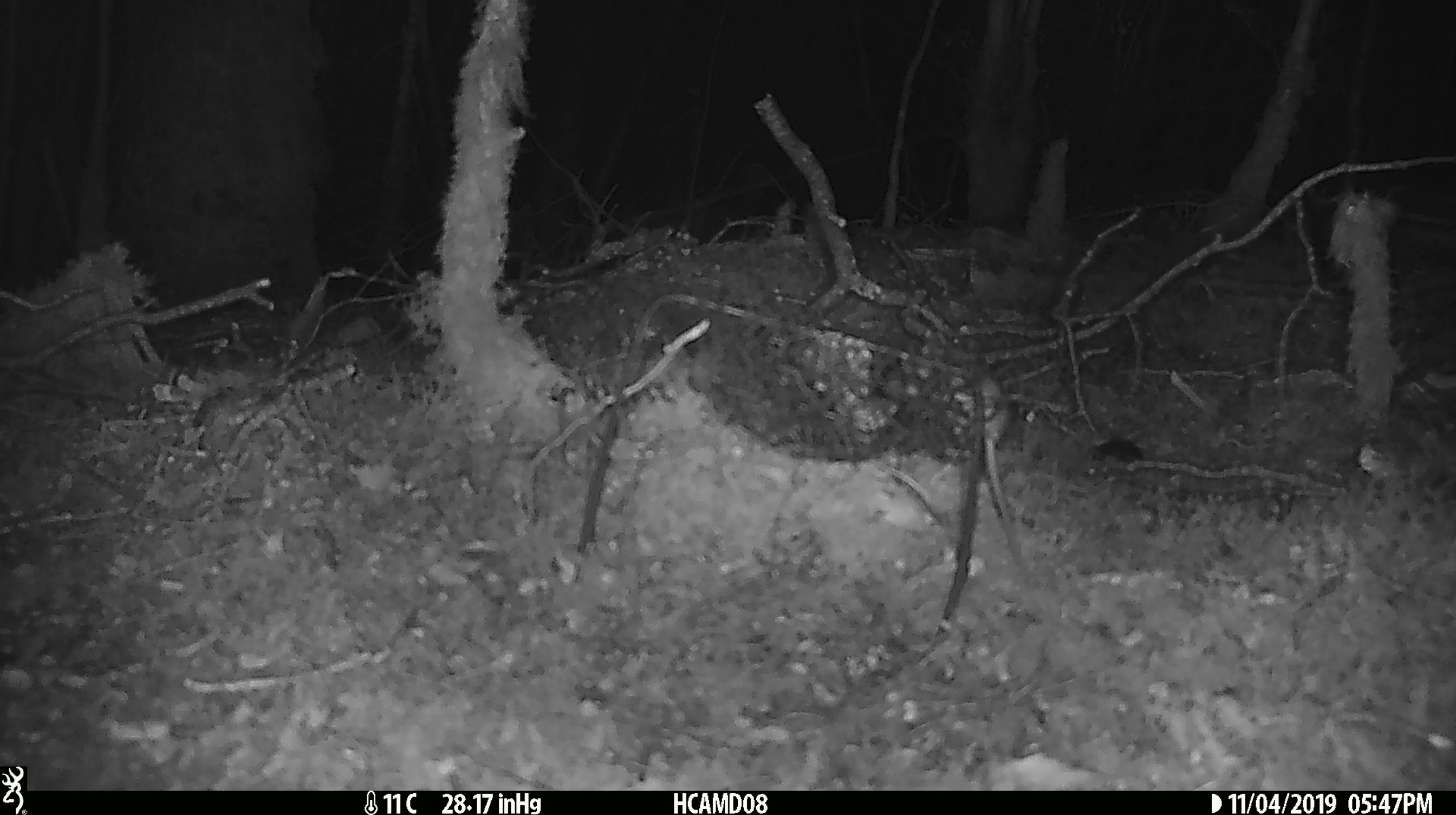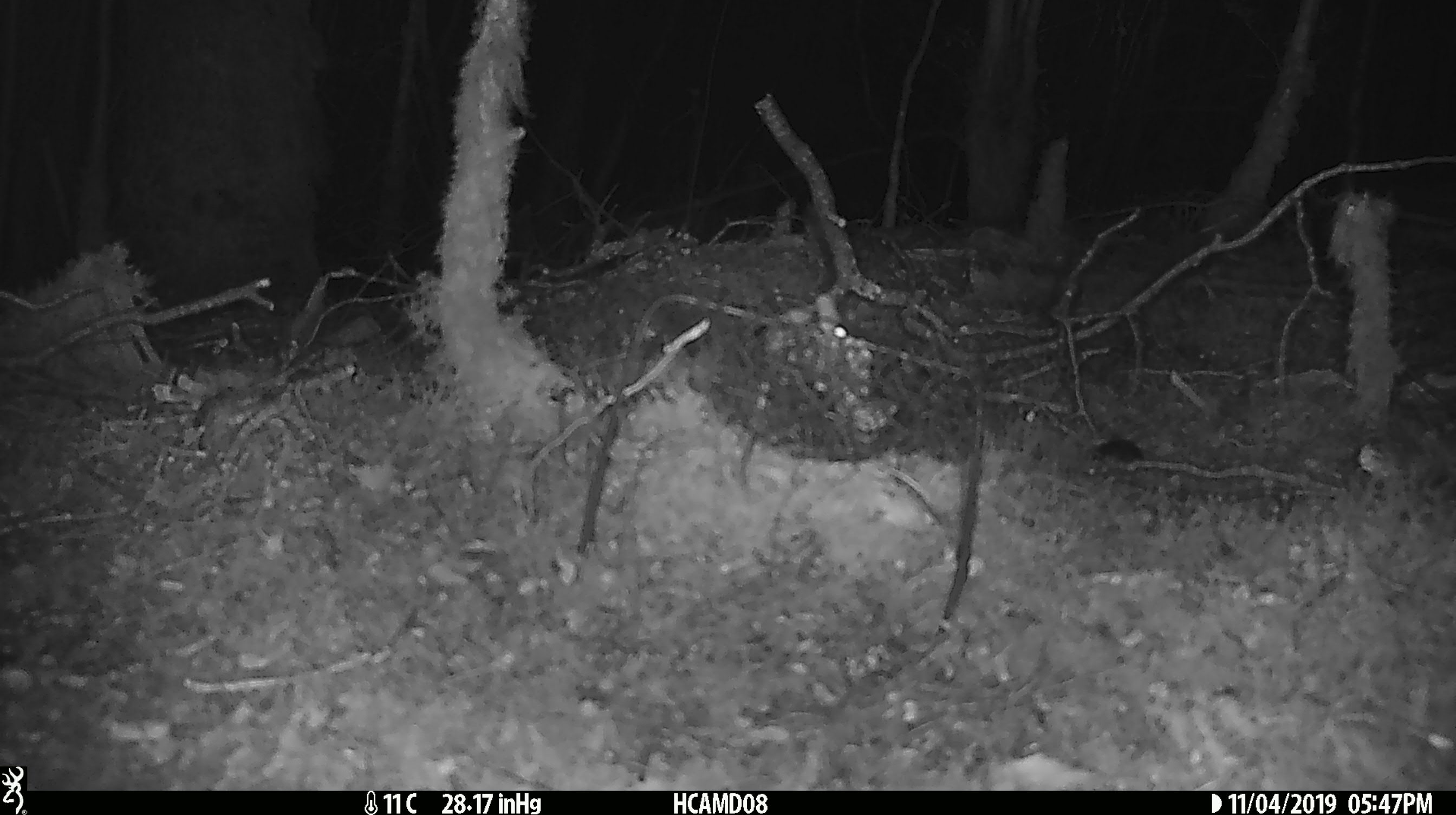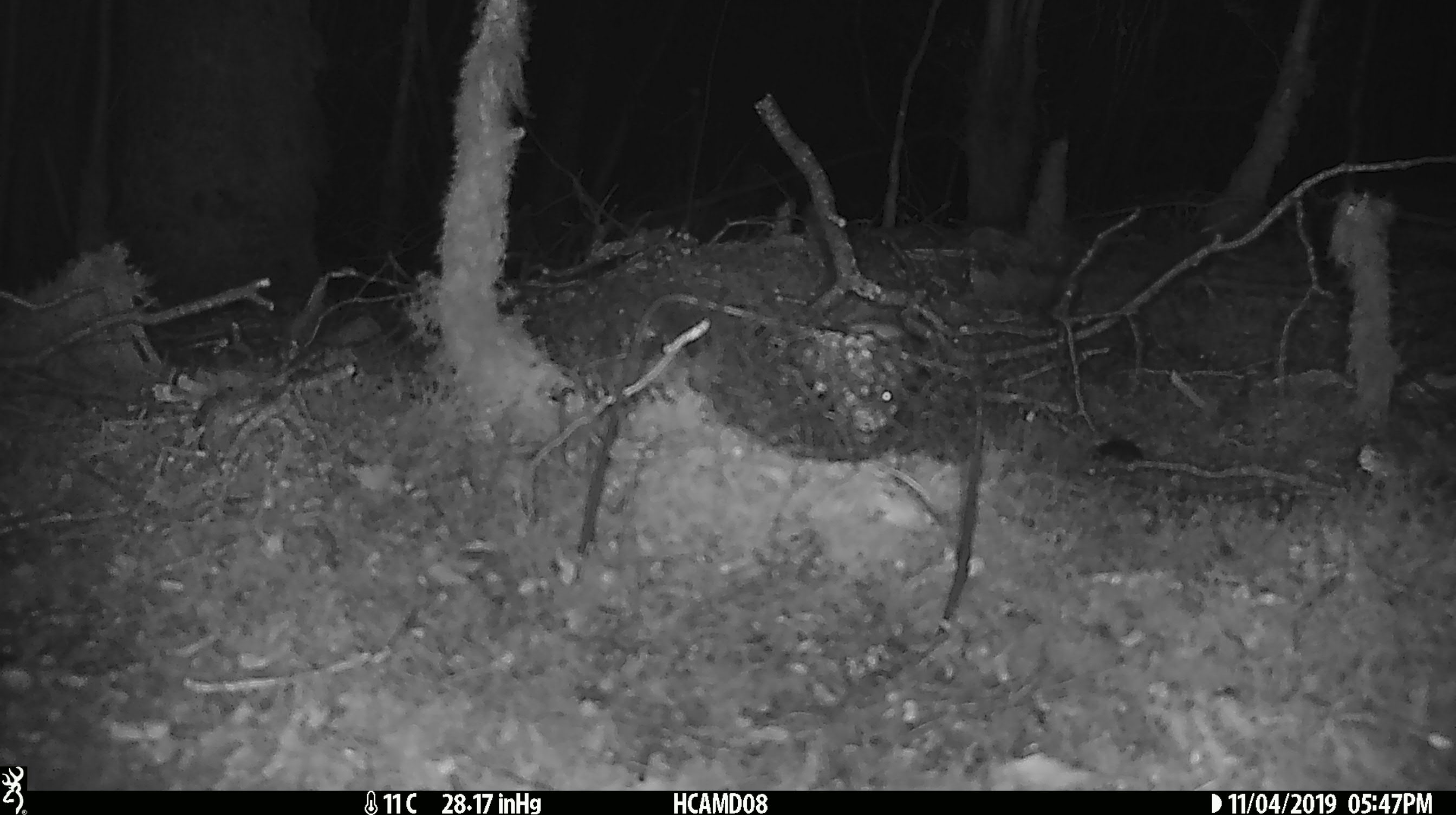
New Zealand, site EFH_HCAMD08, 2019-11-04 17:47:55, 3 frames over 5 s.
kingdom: Animalia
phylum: Chordata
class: Mammalia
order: Rodentia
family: Muridae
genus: Mus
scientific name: Mus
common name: mouse